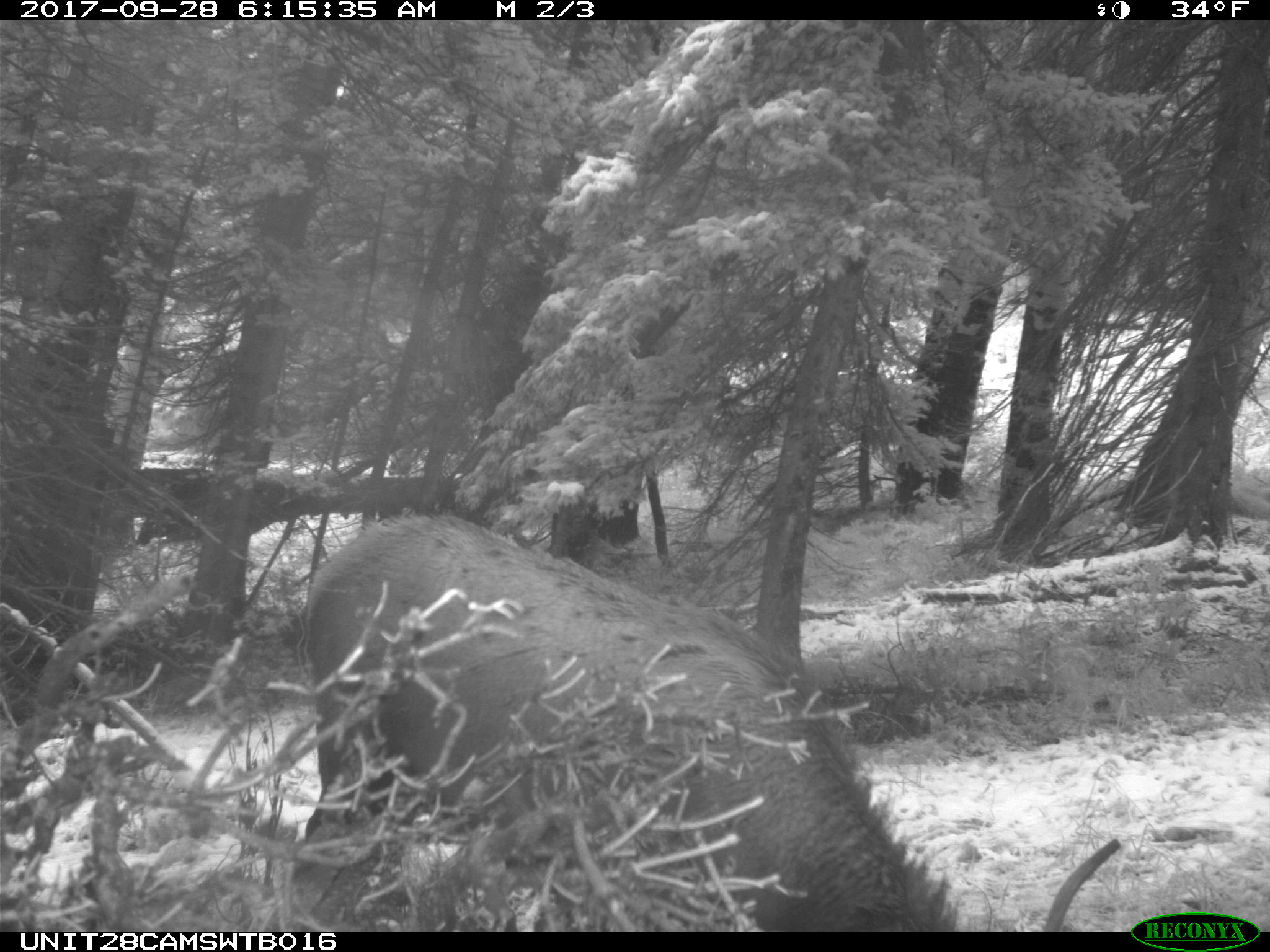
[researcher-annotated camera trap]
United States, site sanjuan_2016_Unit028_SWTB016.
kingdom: Animalia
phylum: Chordata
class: Mammalia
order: Artiodactyla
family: Cervidae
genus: Cervus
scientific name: Cervus elaphus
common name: red deer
Cervus elaphus (red deer).